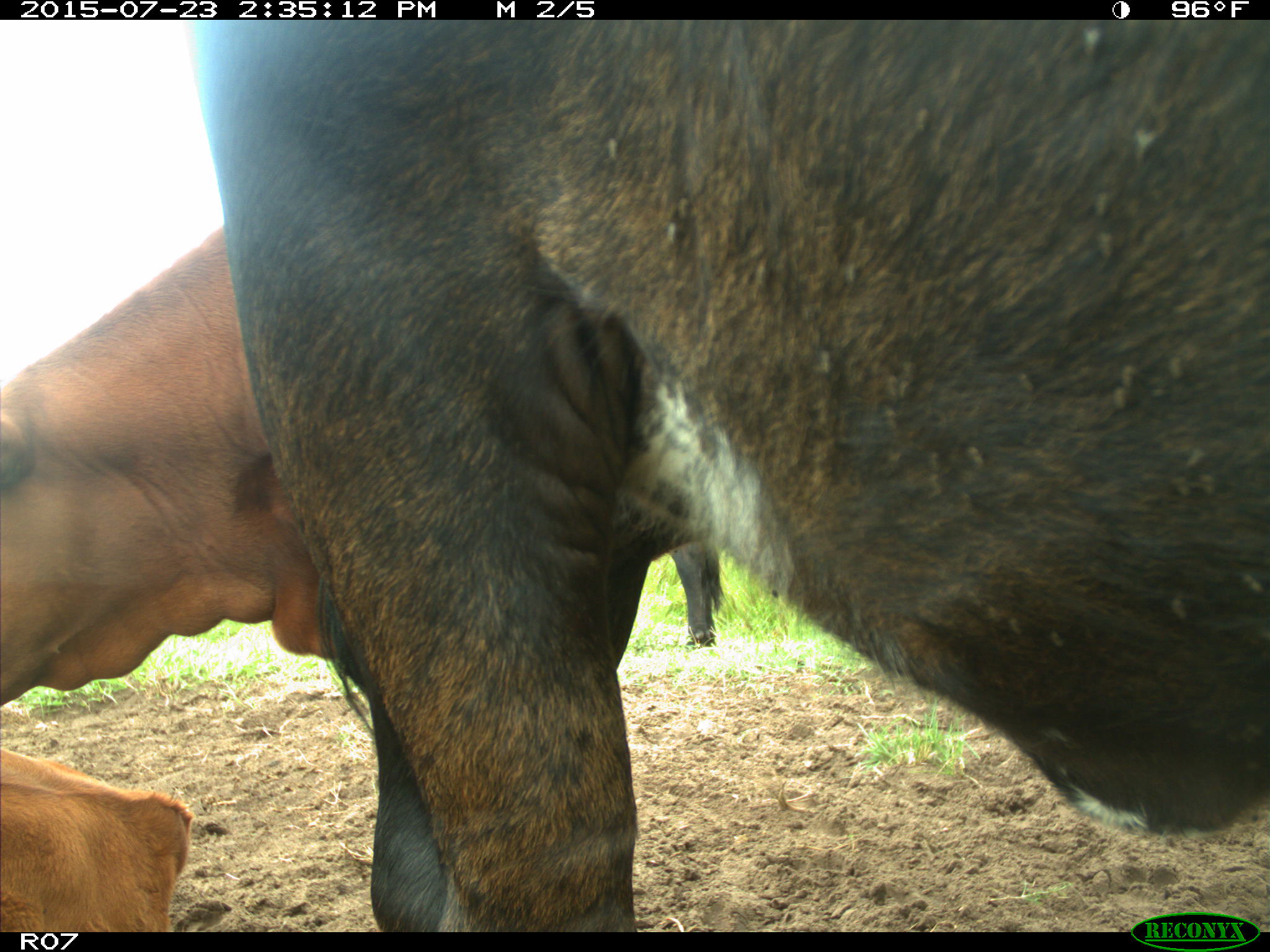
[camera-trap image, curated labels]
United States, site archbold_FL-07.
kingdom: Animalia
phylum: Chordata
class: Mammalia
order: Artiodactyla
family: Bovidae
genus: Bos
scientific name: Bos taurus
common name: domestic cow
Bos taurus (domestic cow).